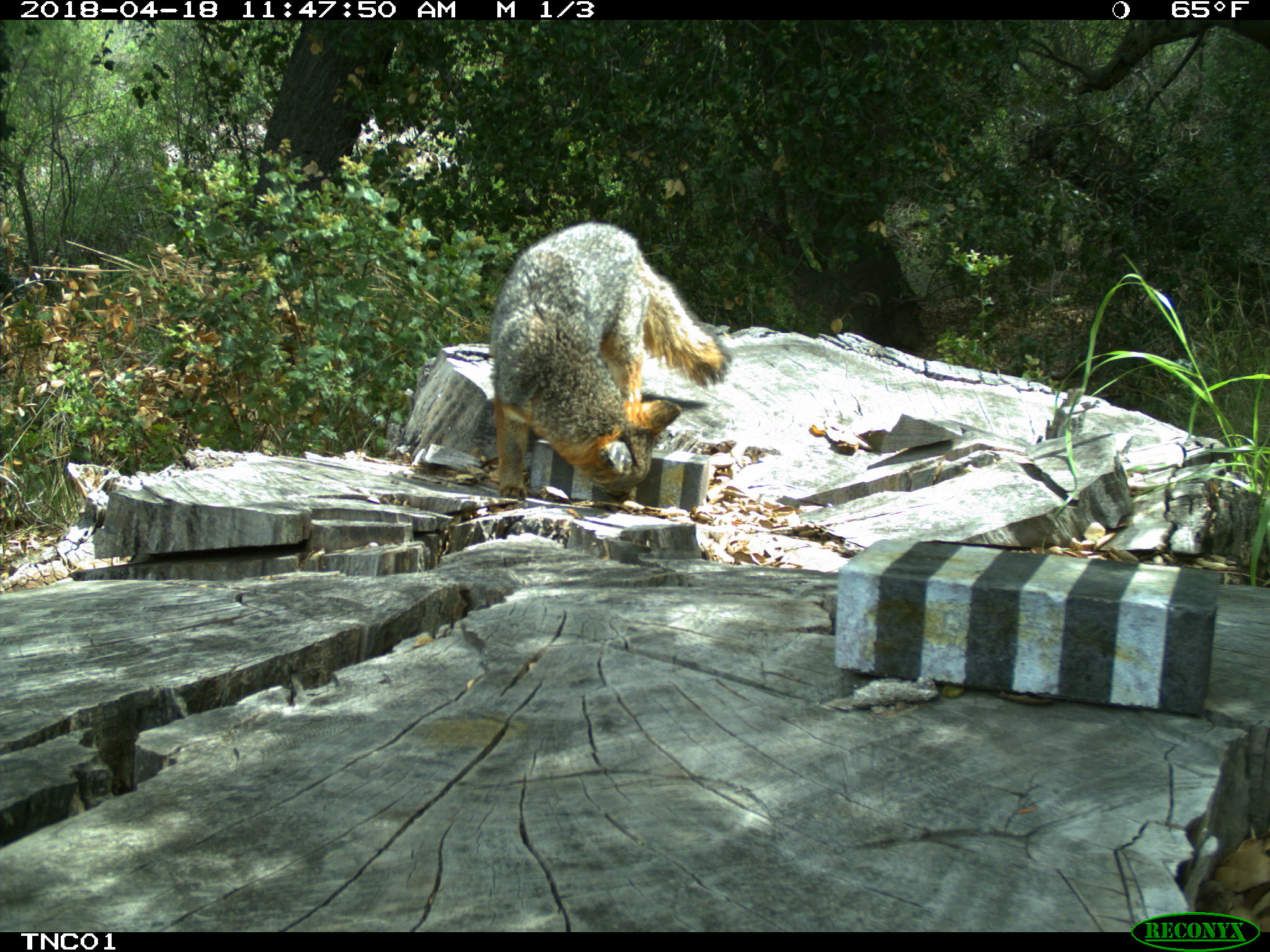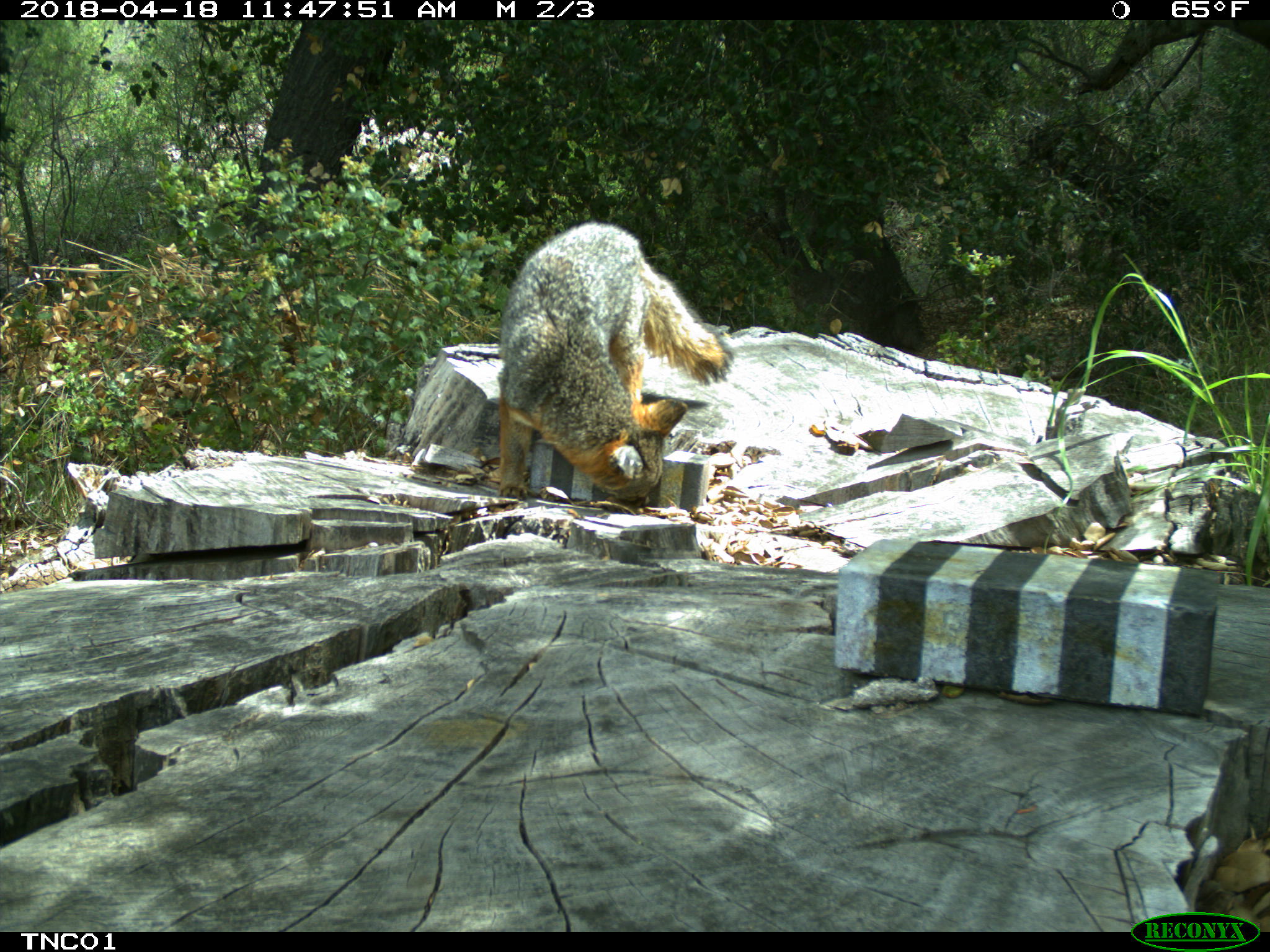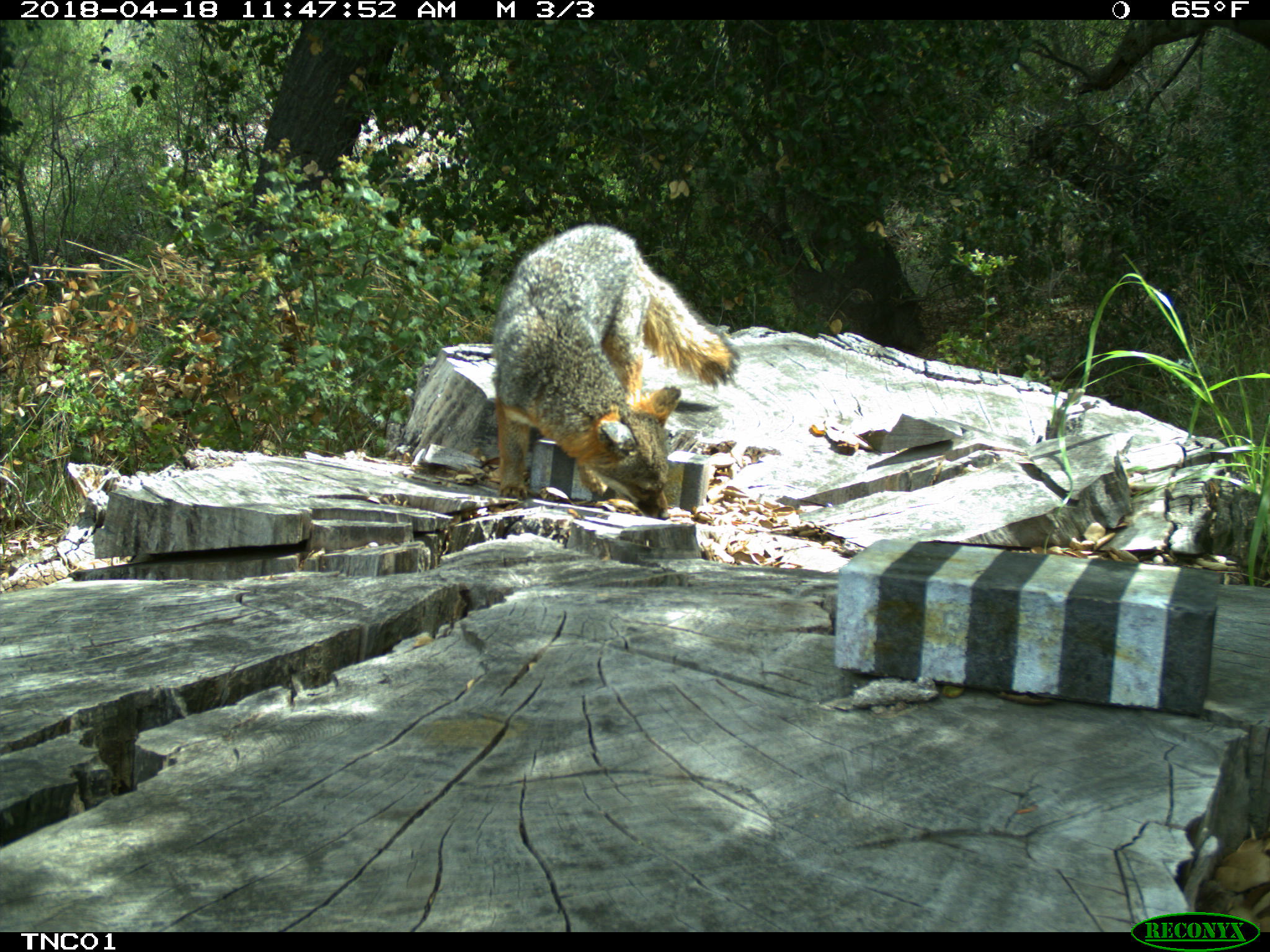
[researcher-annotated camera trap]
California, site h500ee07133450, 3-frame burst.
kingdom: Animalia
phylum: Chordata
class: Mammalia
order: Carnivora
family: Canidae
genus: Urocyon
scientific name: Urocyon littoralis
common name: island fox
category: fox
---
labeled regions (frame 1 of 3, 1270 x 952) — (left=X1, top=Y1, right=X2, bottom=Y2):
fox: (left=487, top=220, right=734, bottom=511)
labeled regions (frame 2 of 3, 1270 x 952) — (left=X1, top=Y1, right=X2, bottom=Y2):
fox: (left=497, top=221, right=734, bottom=514)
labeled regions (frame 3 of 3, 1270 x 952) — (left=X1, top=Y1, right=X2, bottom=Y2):
fox: (left=491, top=223, right=742, bottom=521)